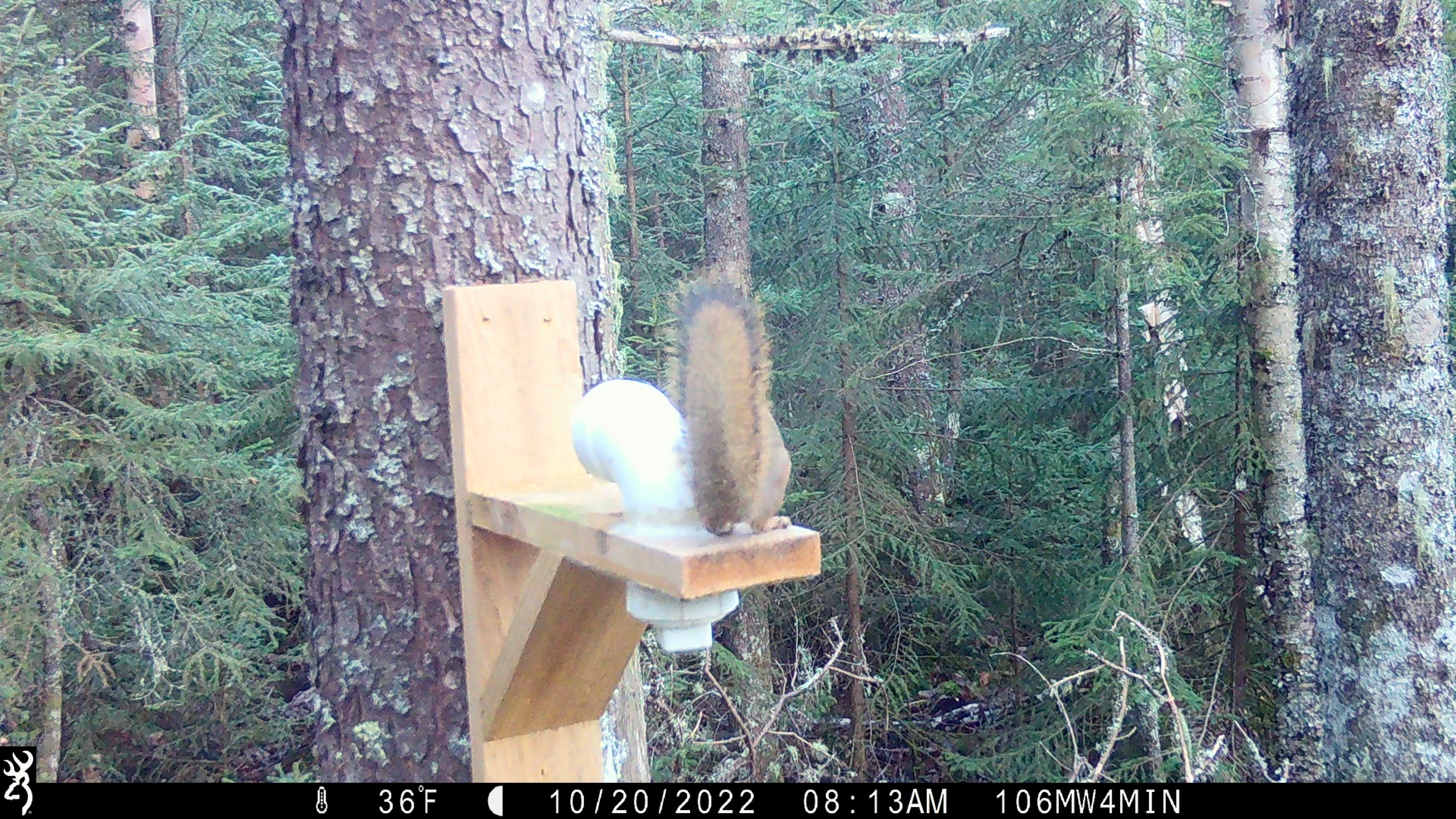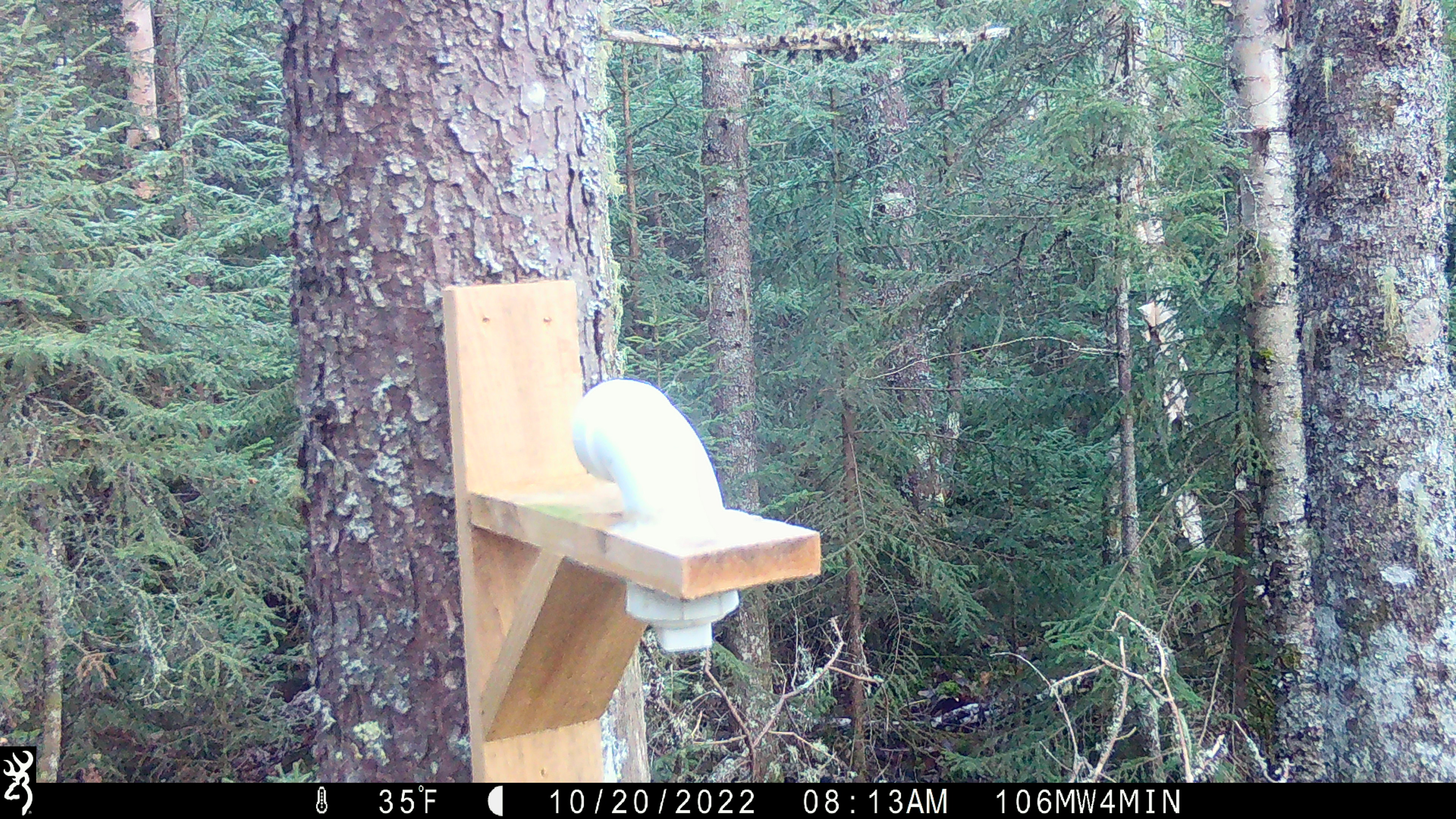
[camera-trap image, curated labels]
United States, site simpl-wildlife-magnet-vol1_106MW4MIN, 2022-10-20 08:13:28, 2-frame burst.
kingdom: Animalia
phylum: Chordata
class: Mammalia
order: Rodentia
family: Sciuridae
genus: Tamiasciurus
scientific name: Tamiasciurus hudsonicus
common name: red squirrel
Red squirrel (Tamiasciurus hudsonicus).